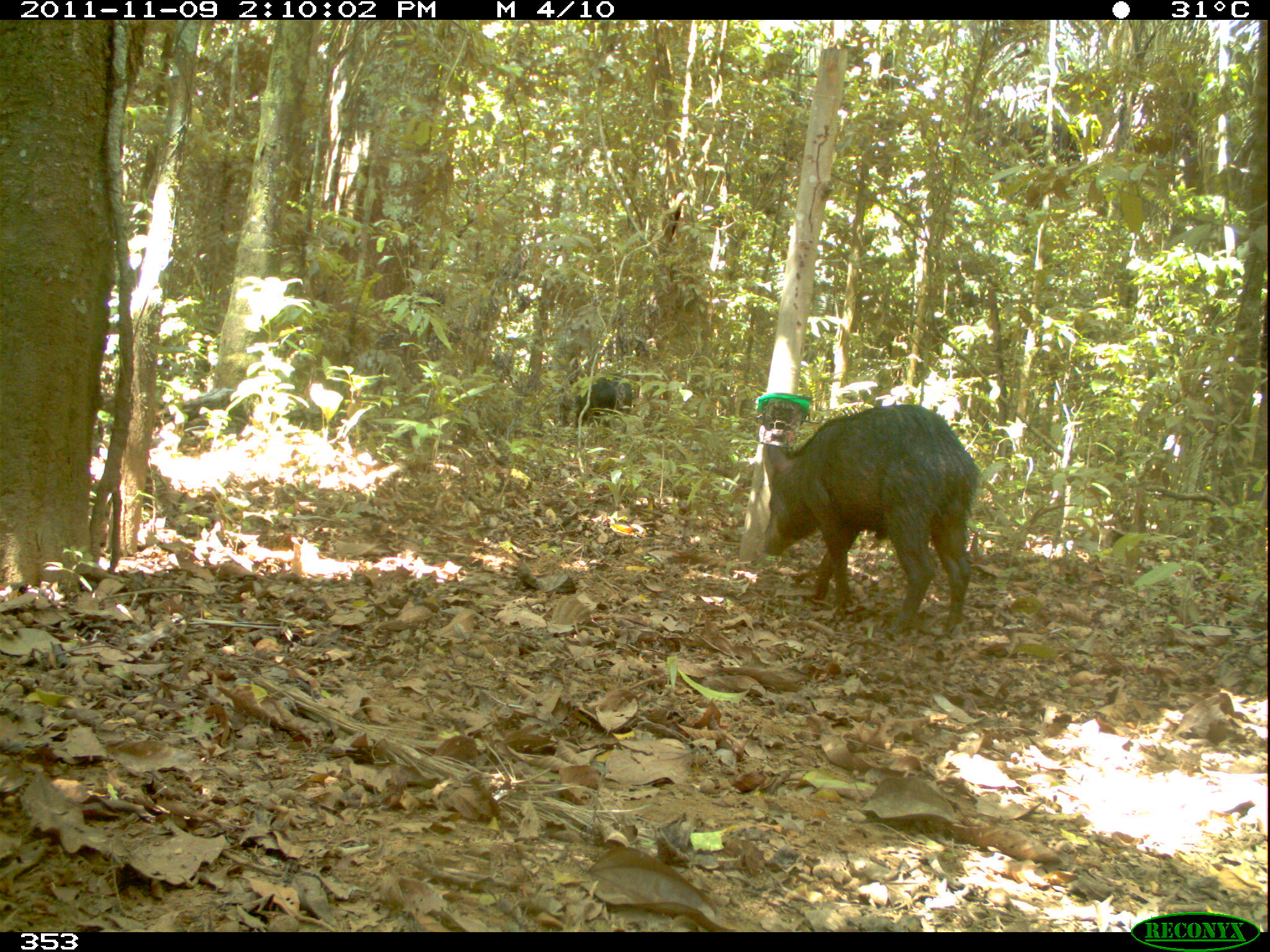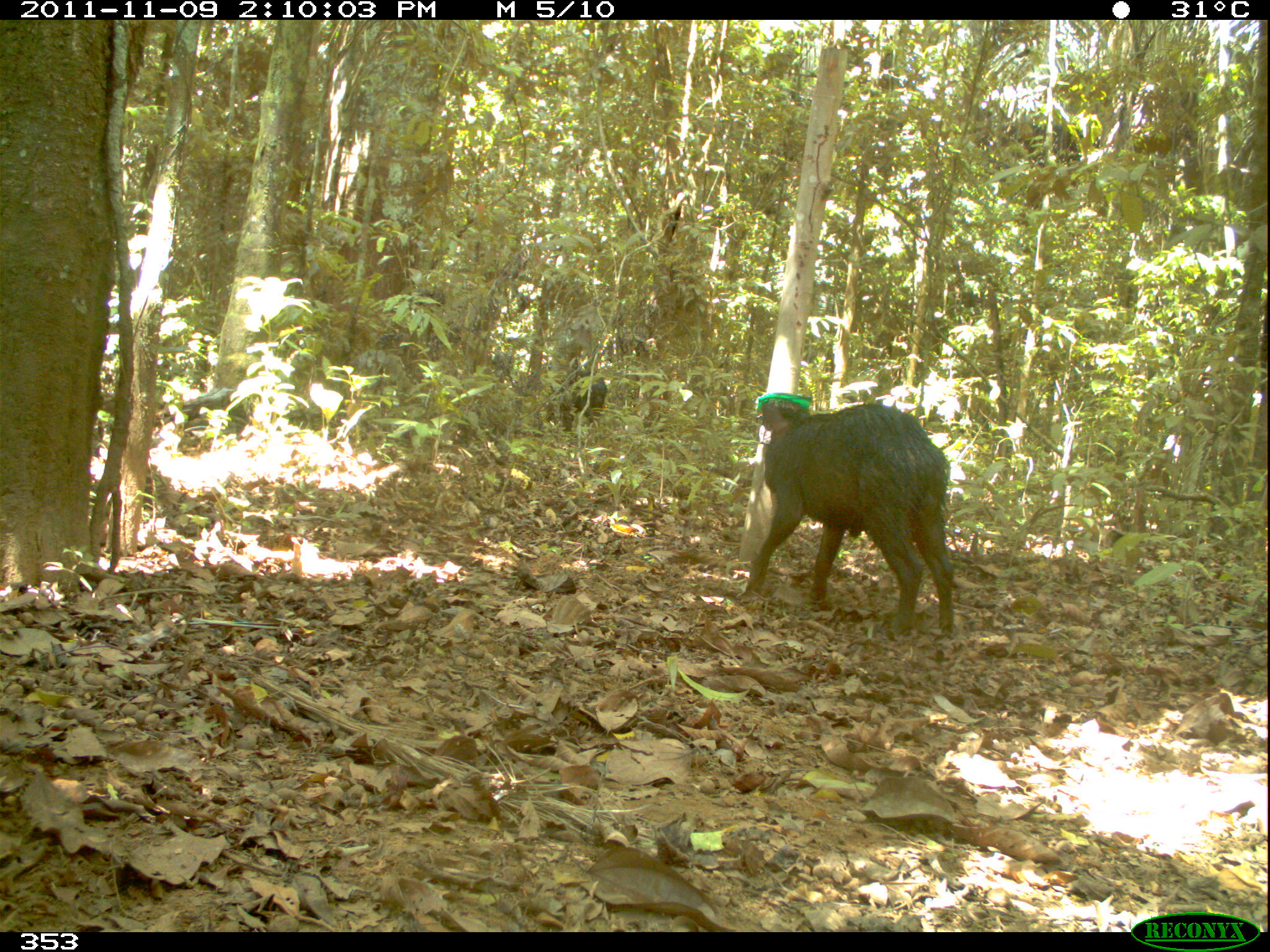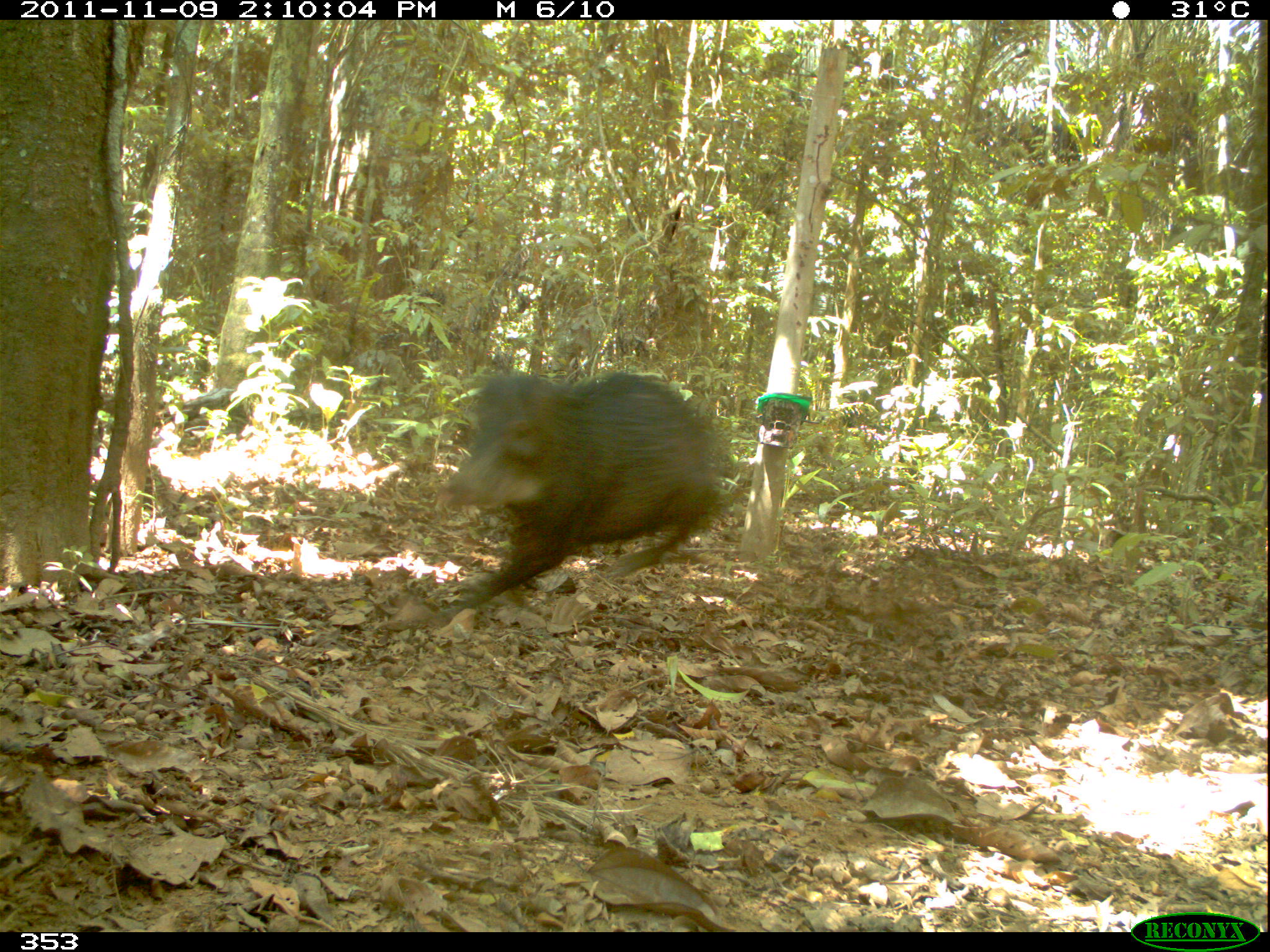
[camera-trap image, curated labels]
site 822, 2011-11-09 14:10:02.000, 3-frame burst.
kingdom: Animalia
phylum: Chordata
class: Mammalia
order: Artiodactyla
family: Tayassuidae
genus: Tayassu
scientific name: Tayassu pecari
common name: white-lipped peccary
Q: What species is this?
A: Tayassu pecari (white-lipped peccary).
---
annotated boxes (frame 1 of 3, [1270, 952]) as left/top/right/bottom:
tayassu pecari: 760/402/998/636; 560/375/632/435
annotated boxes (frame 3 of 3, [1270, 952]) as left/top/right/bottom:
tayassu pecari: 439/370/722/613